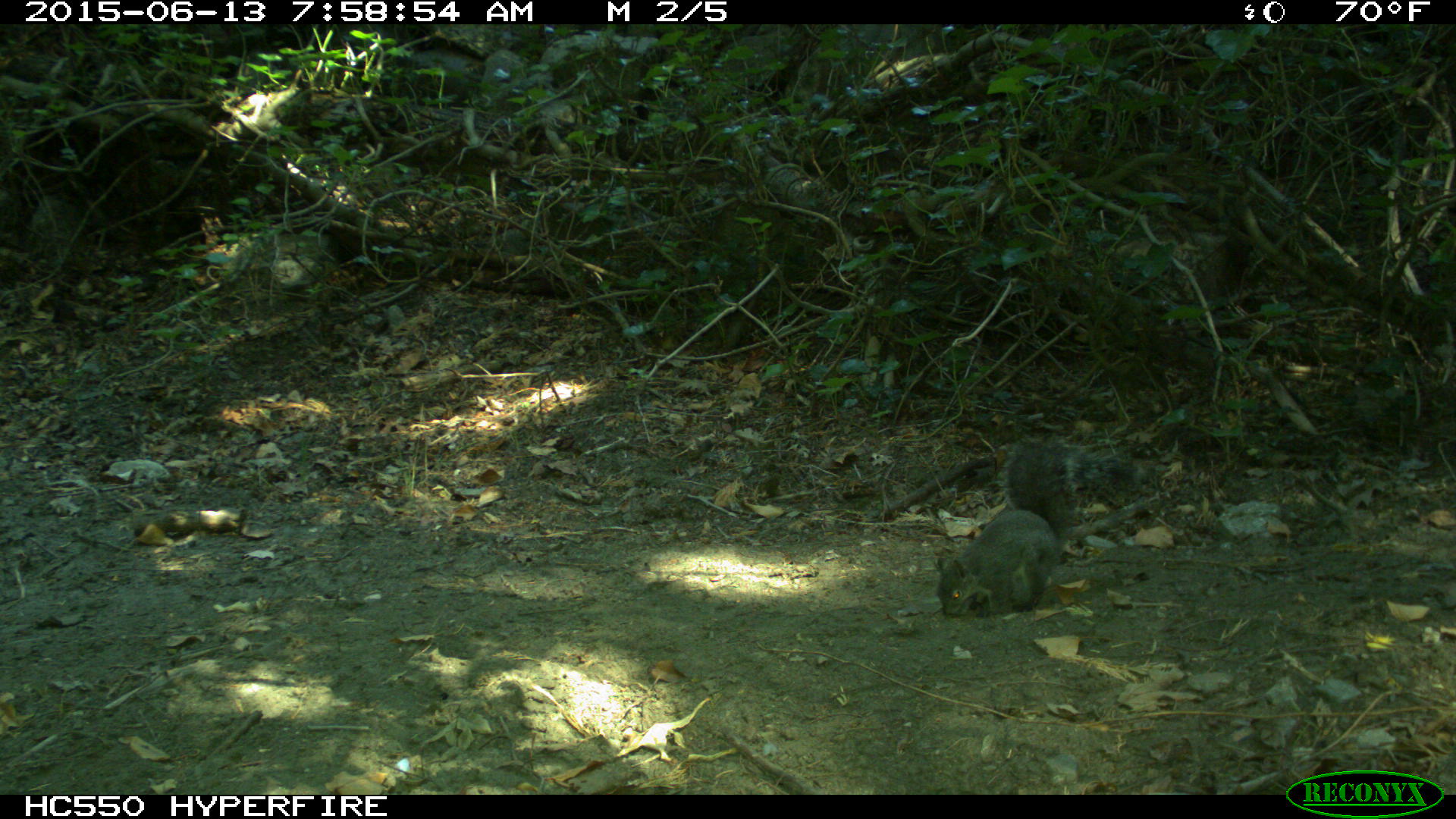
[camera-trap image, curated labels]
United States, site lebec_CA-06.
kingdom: Animalia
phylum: Chordata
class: Mammalia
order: Rodentia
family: Sciuridae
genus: Sciurus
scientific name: Sciurus carolinensis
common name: eastern gray squirrel